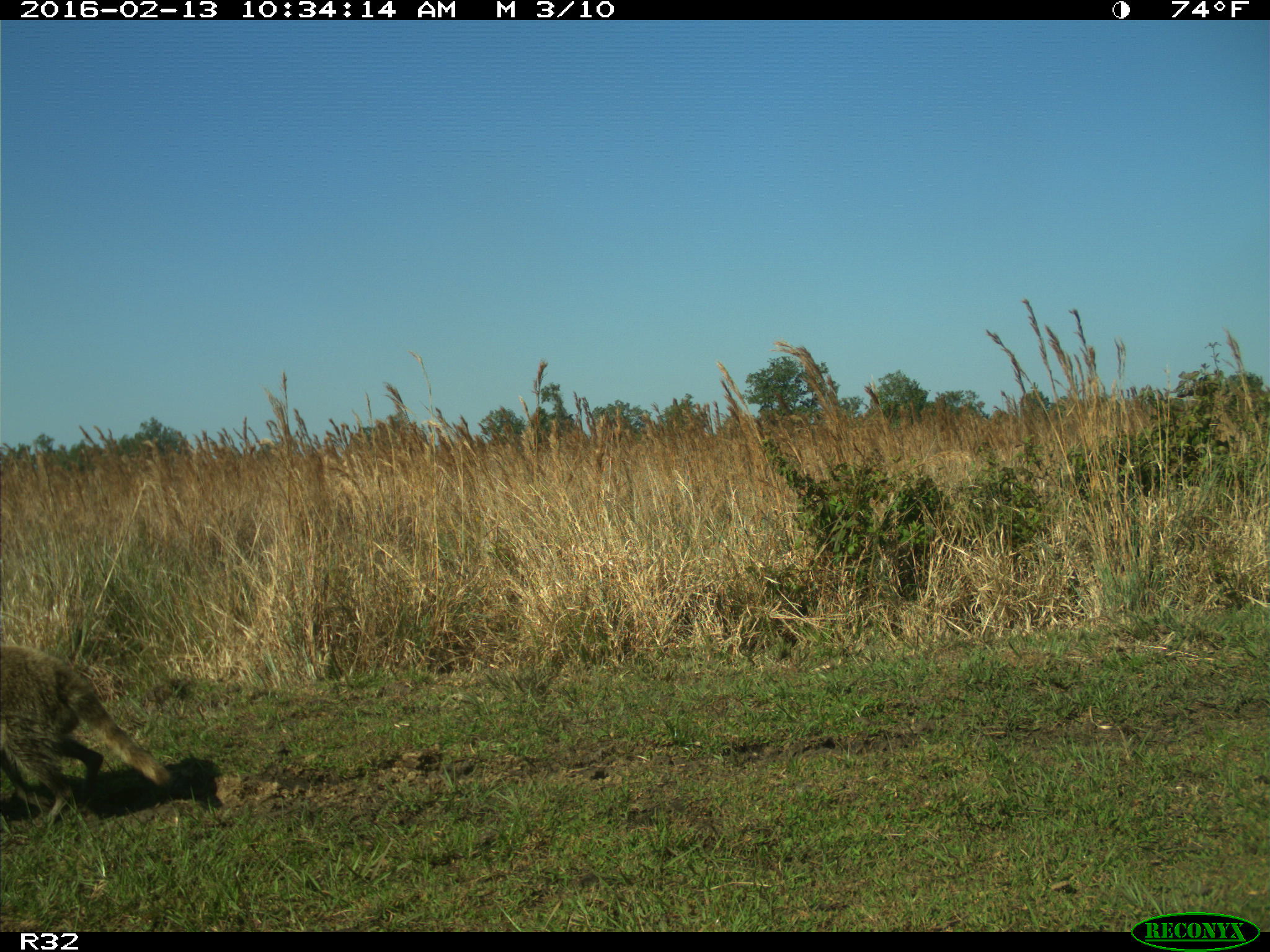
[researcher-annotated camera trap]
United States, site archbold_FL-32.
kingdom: Animalia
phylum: Chordata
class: Mammalia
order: Carnivora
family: Procyonidae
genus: Procyon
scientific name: Procyon lotor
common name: common raccoon